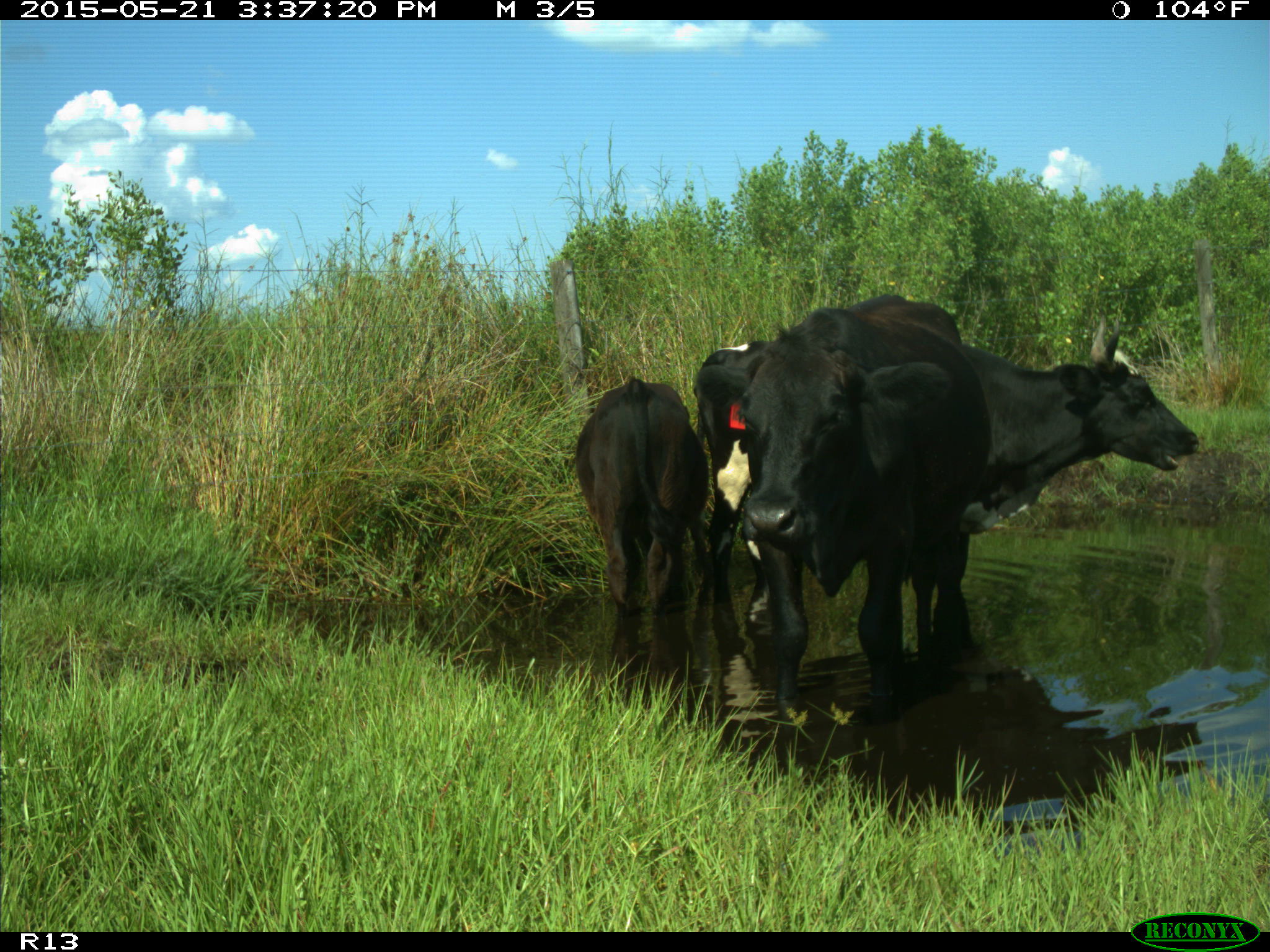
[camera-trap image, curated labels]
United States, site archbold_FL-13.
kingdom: Animalia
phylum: Chordata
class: Mammalia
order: Artiodactyla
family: Bovidae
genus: Bos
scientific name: Bos taurus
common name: domestic cow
Bos taurus (domestic cow).